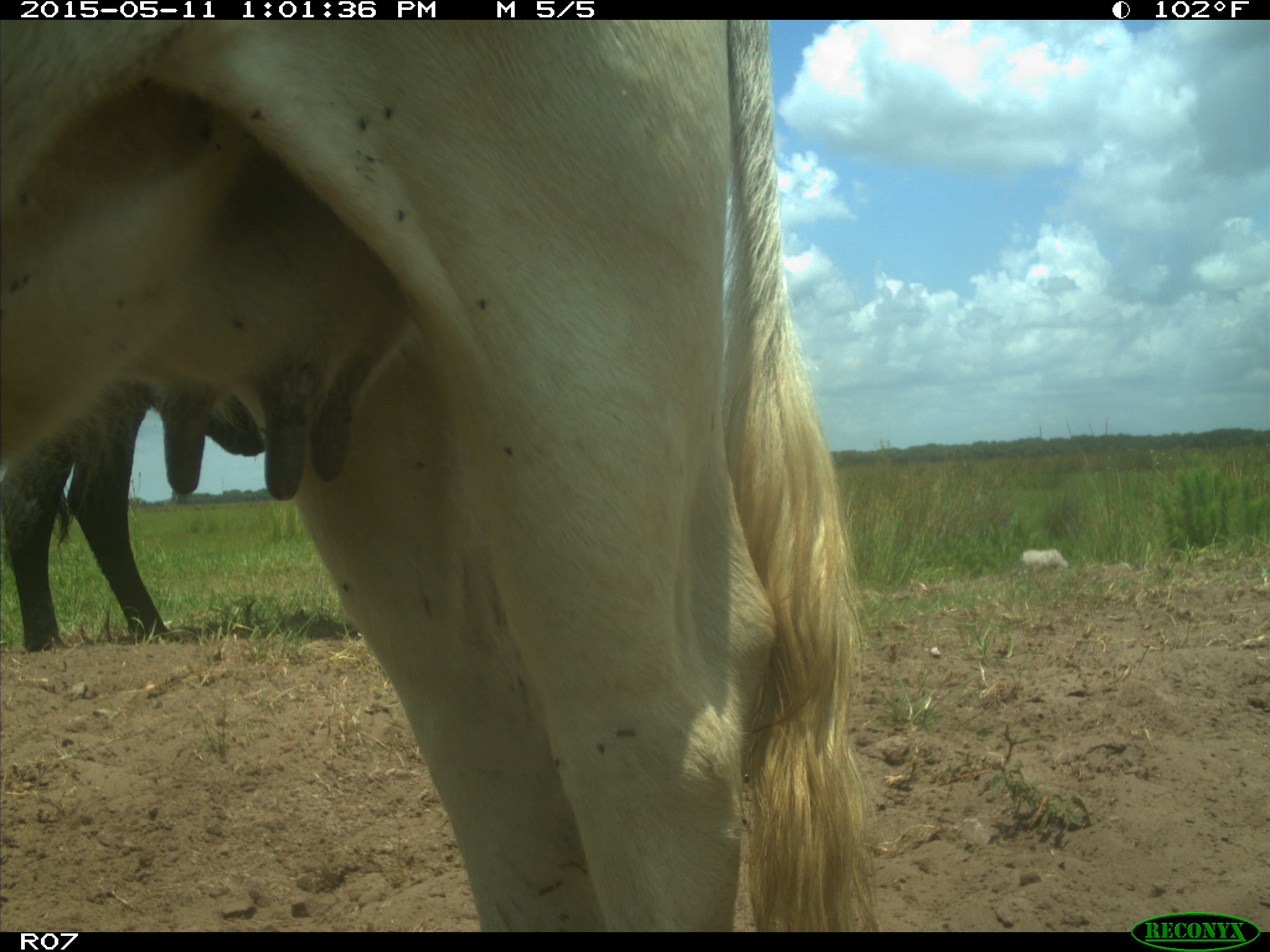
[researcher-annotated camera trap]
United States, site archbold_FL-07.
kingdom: Animalia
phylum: Chordata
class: Mammalia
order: Artiodactyla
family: Bovidae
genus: Bos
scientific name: Bos taurus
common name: domestic cow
Bos taurus (domestic cow).